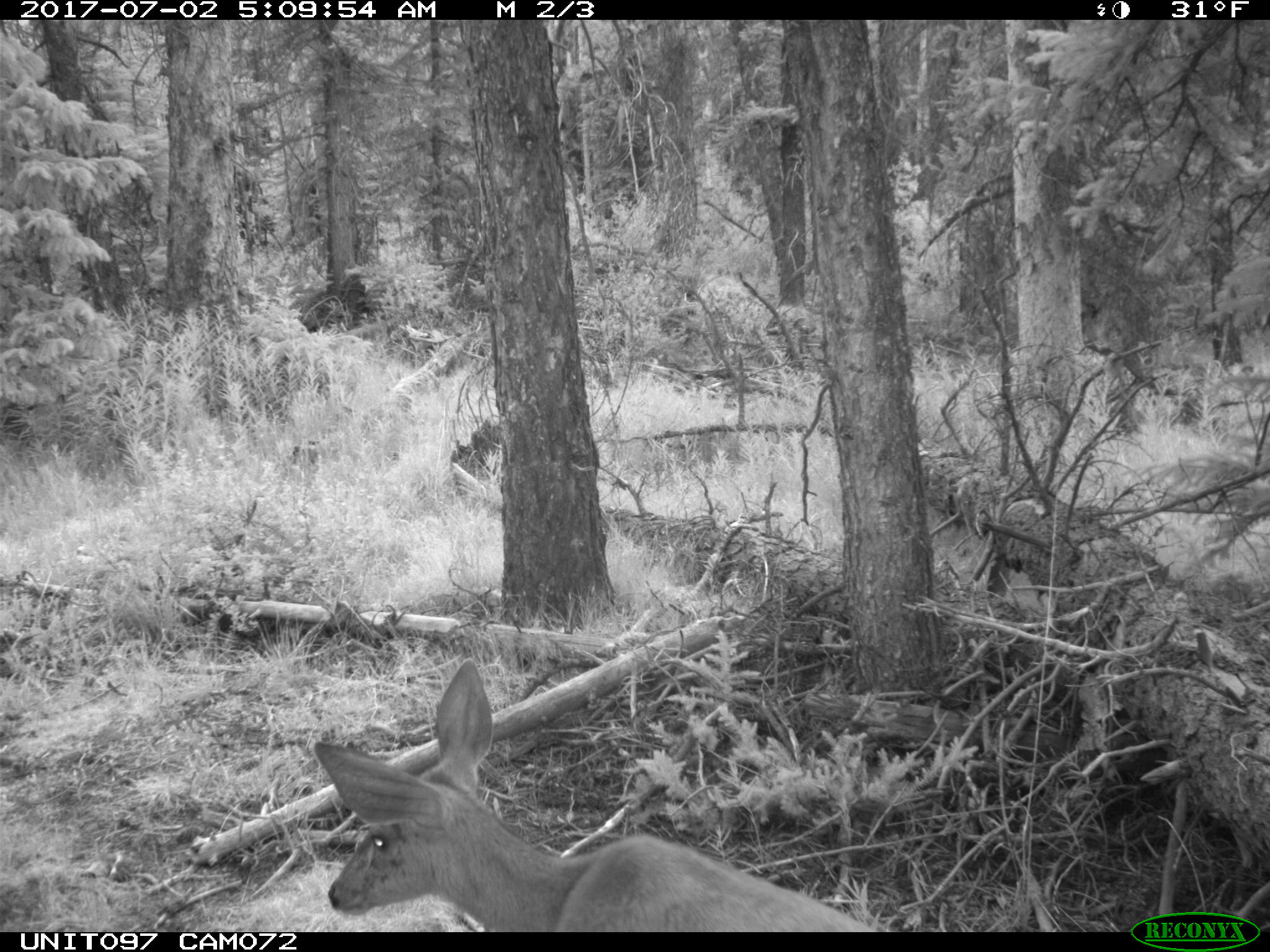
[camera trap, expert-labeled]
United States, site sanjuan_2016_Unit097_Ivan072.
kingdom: Animalia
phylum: Chordata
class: Mammalia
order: Artiodactyla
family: Cervidae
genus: Odocoileus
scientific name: Odocoileus hemionus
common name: mule deer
Odocoileus hemionus (mule deer).